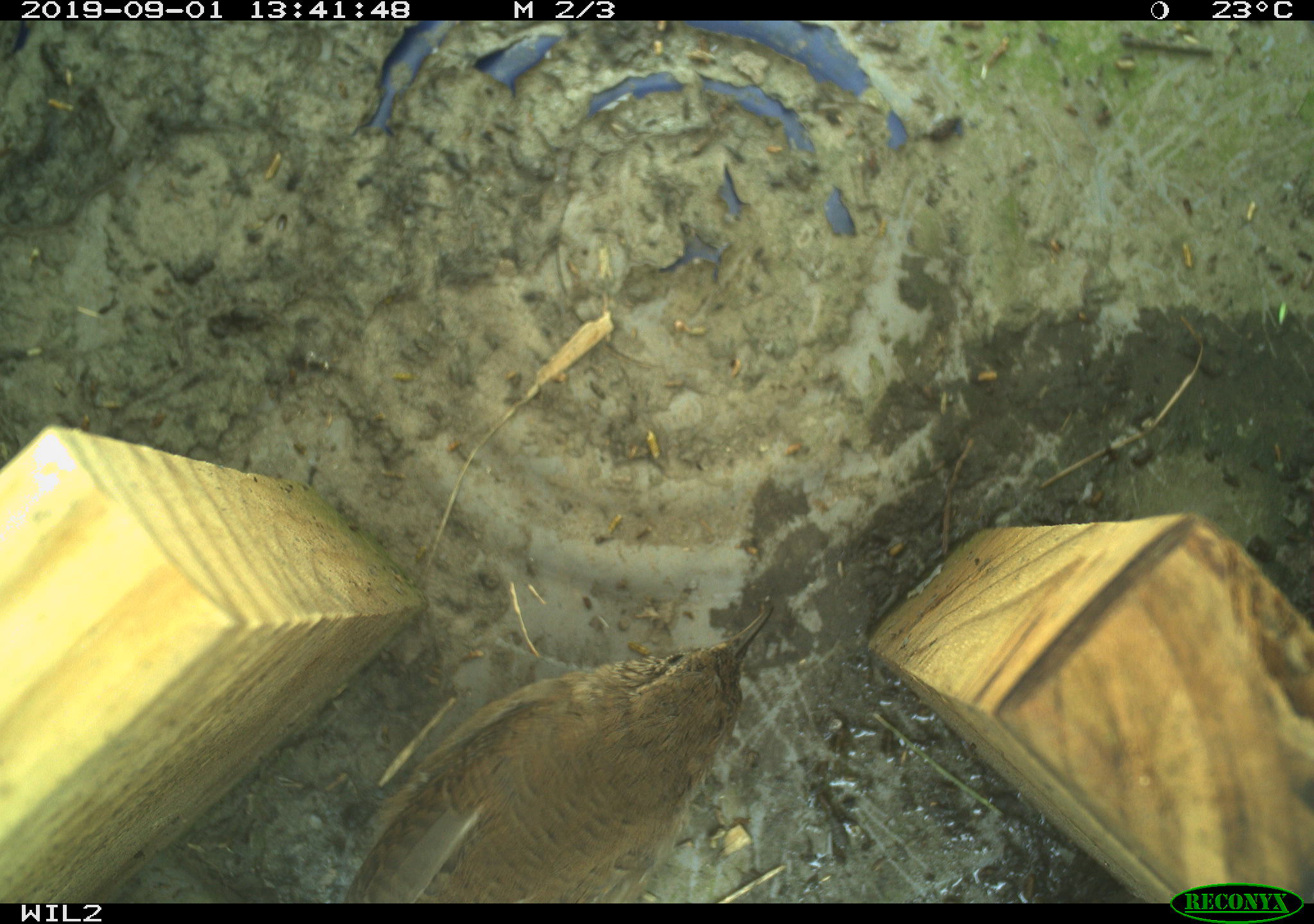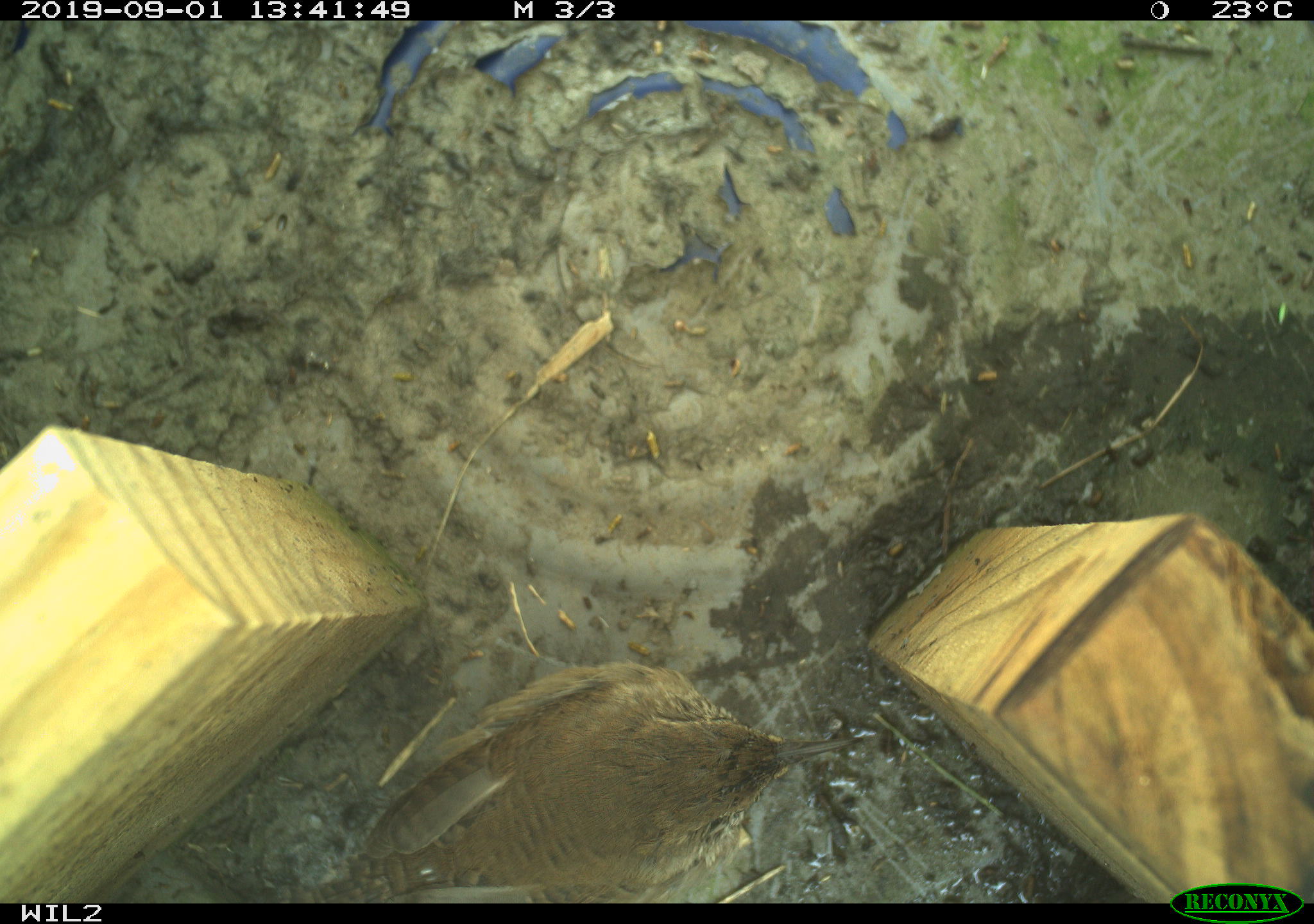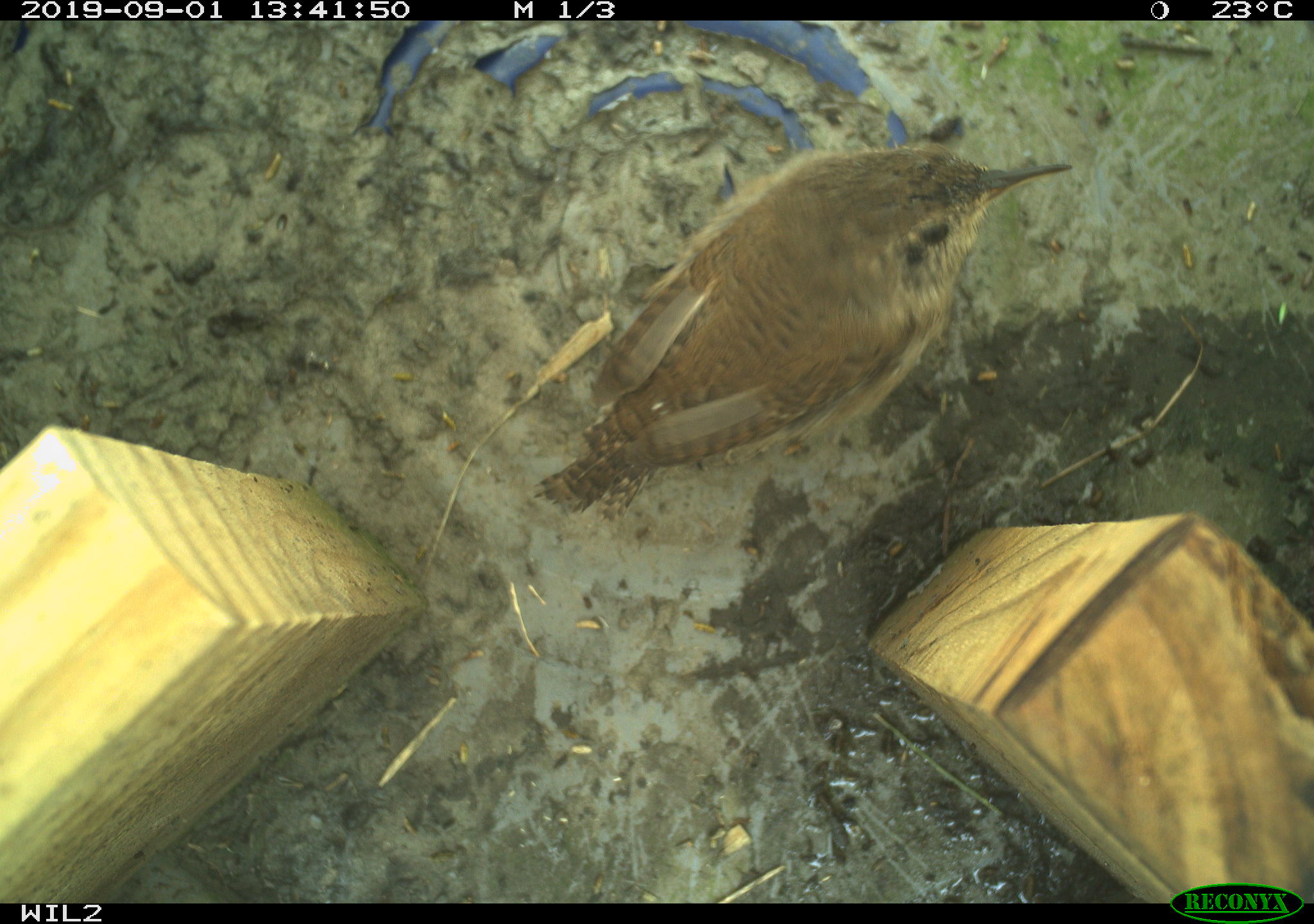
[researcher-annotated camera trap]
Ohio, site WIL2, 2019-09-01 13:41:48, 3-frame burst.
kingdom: Animalia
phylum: Chordata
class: Aves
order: Passeriformes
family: Troglodytidae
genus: Troglodytes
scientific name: Troglodytes aedon aedon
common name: northern house wren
Northern house wren (Troglodytes aedon aedon).